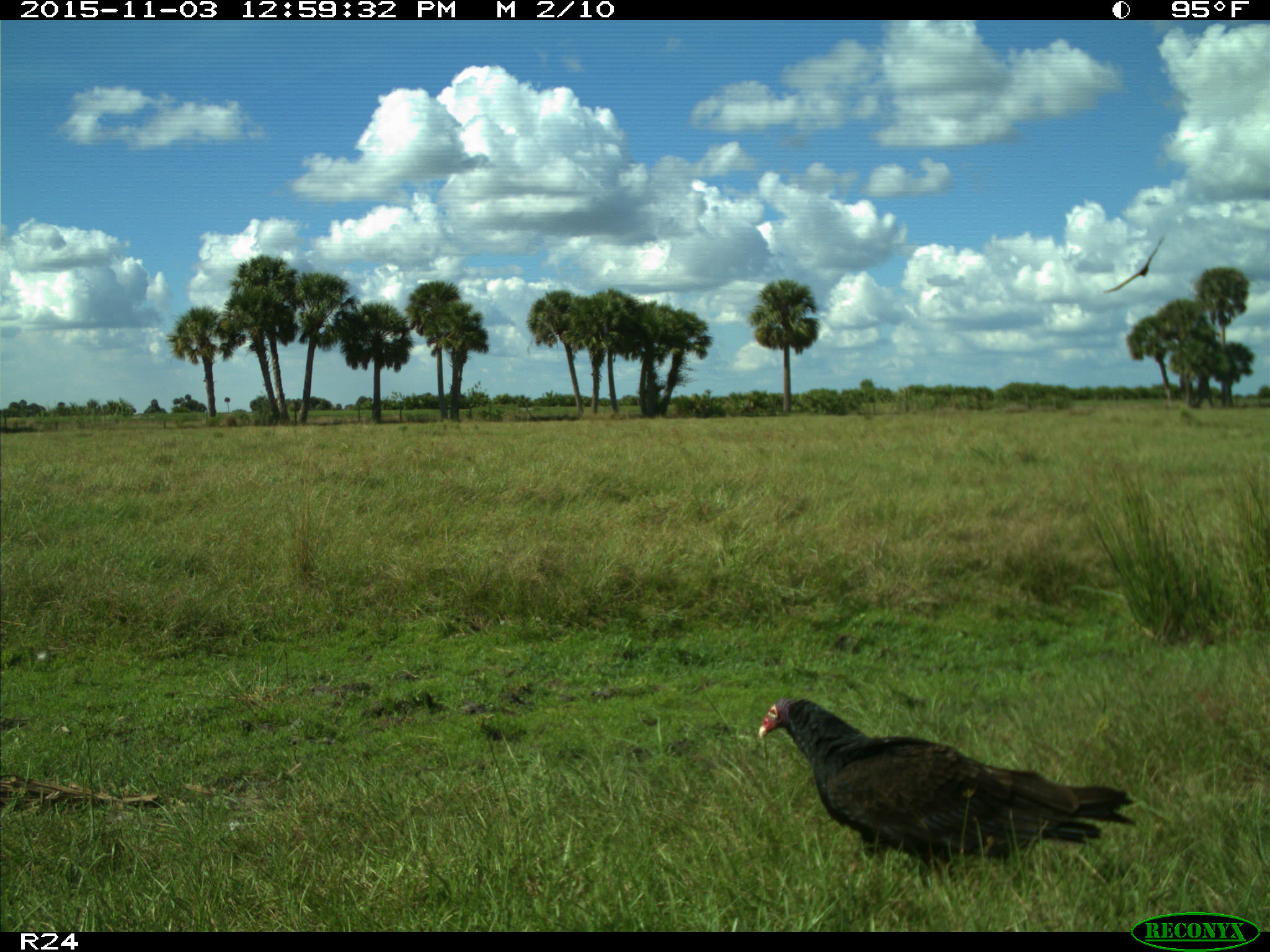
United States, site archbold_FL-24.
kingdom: Animalia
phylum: Chordata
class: Aves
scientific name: Aves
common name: birds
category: unidentified bird